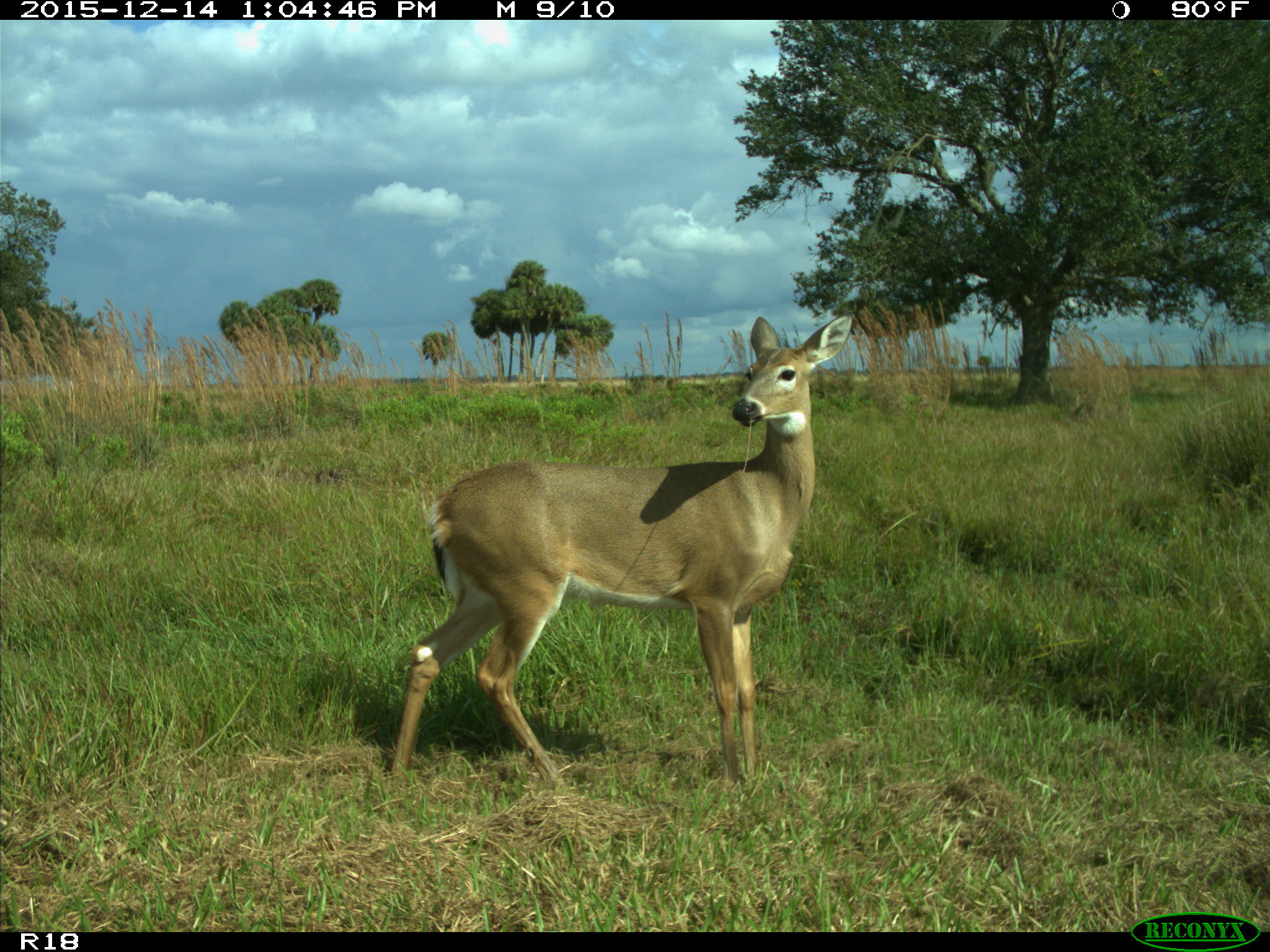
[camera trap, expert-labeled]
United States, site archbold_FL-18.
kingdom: Animalia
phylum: Chordata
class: Mammalia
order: Artiodactyla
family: Cervidae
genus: Odocoileus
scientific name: Odocoileus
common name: deer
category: unidentified deer